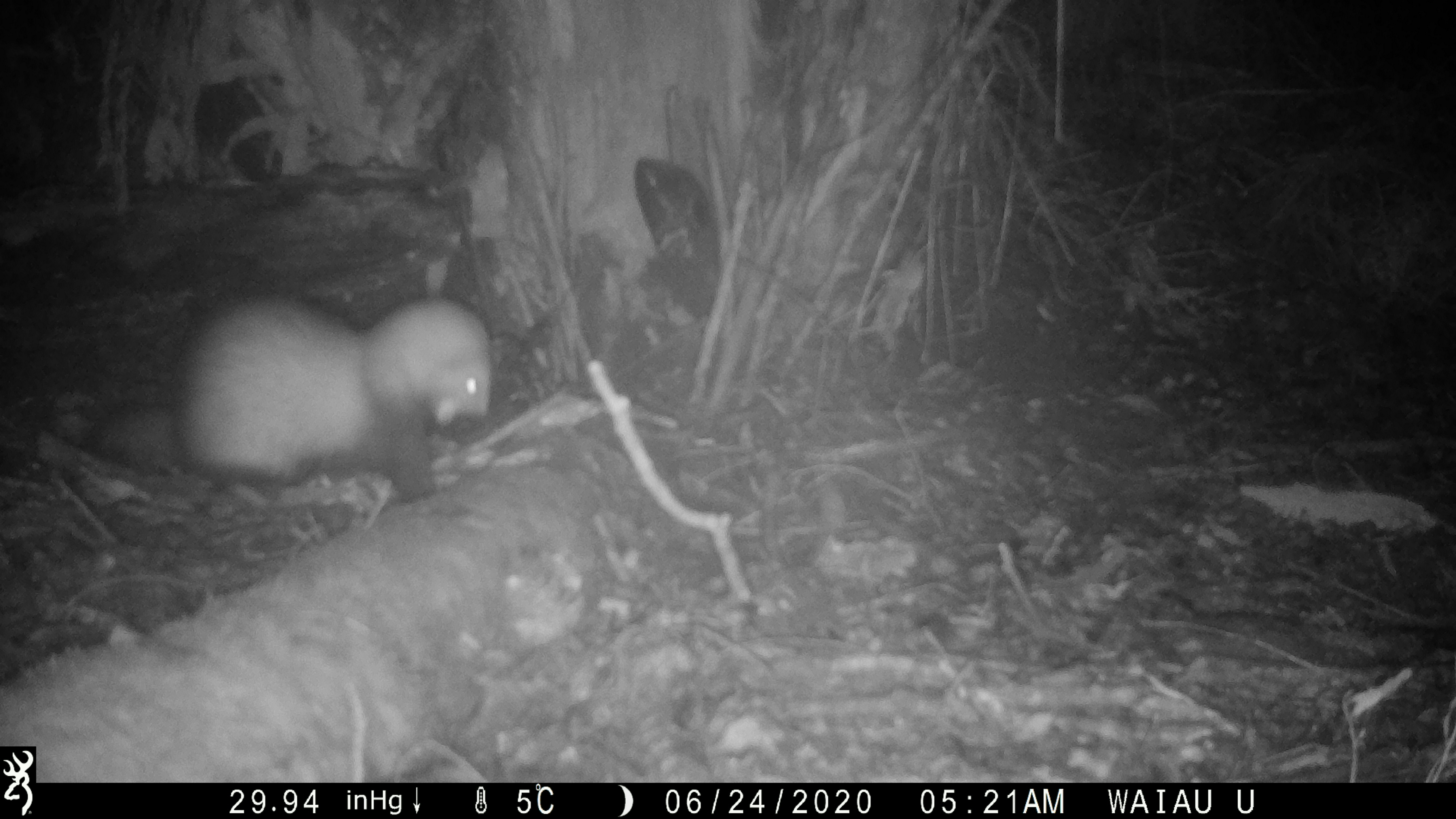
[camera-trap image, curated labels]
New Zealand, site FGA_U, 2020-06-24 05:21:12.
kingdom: Animalia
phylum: Chordata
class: Mammalia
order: Carnivora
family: Mustelidae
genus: Mustela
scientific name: Mustela furo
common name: ferret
Ferret (Mustela furo).